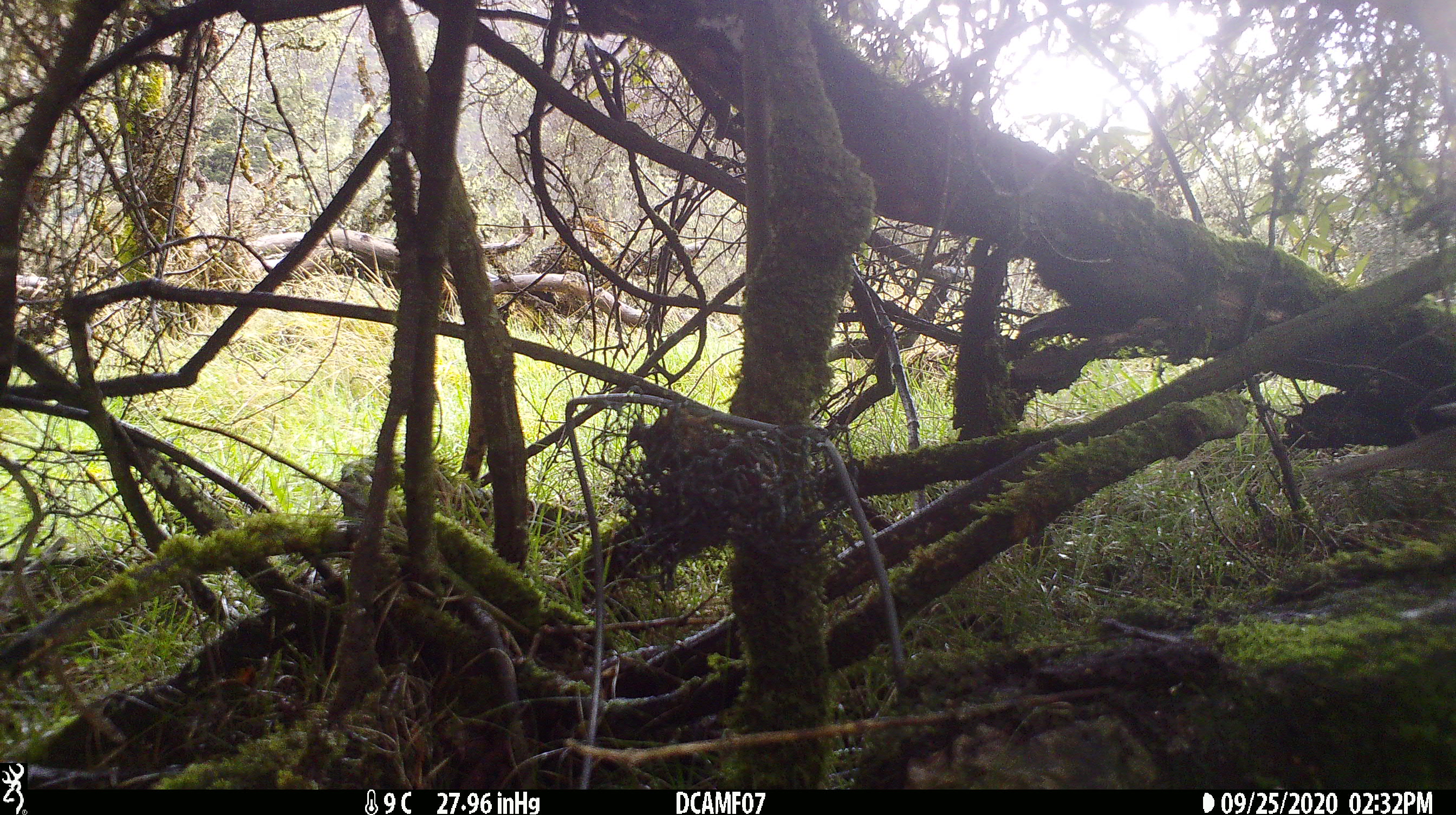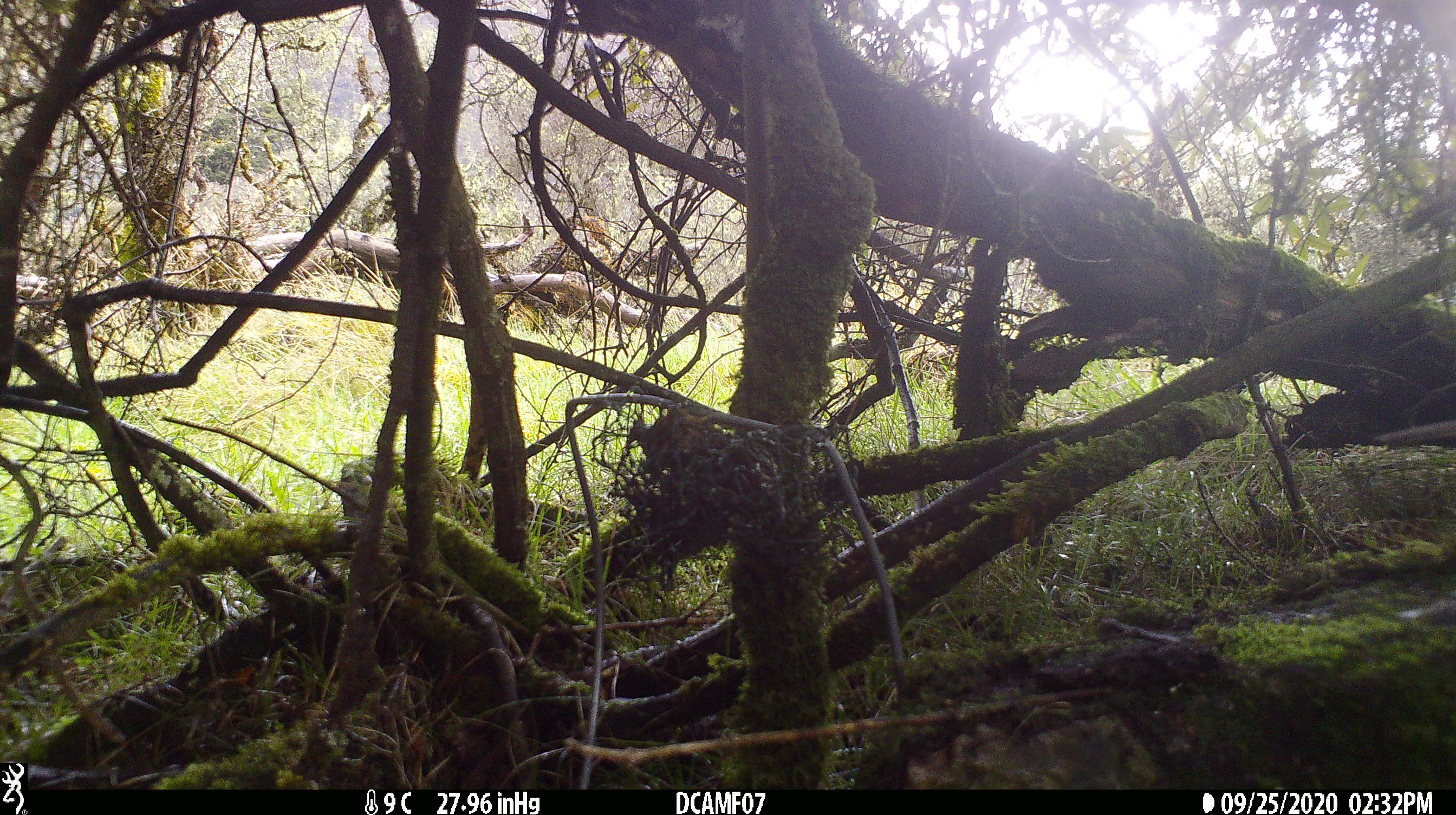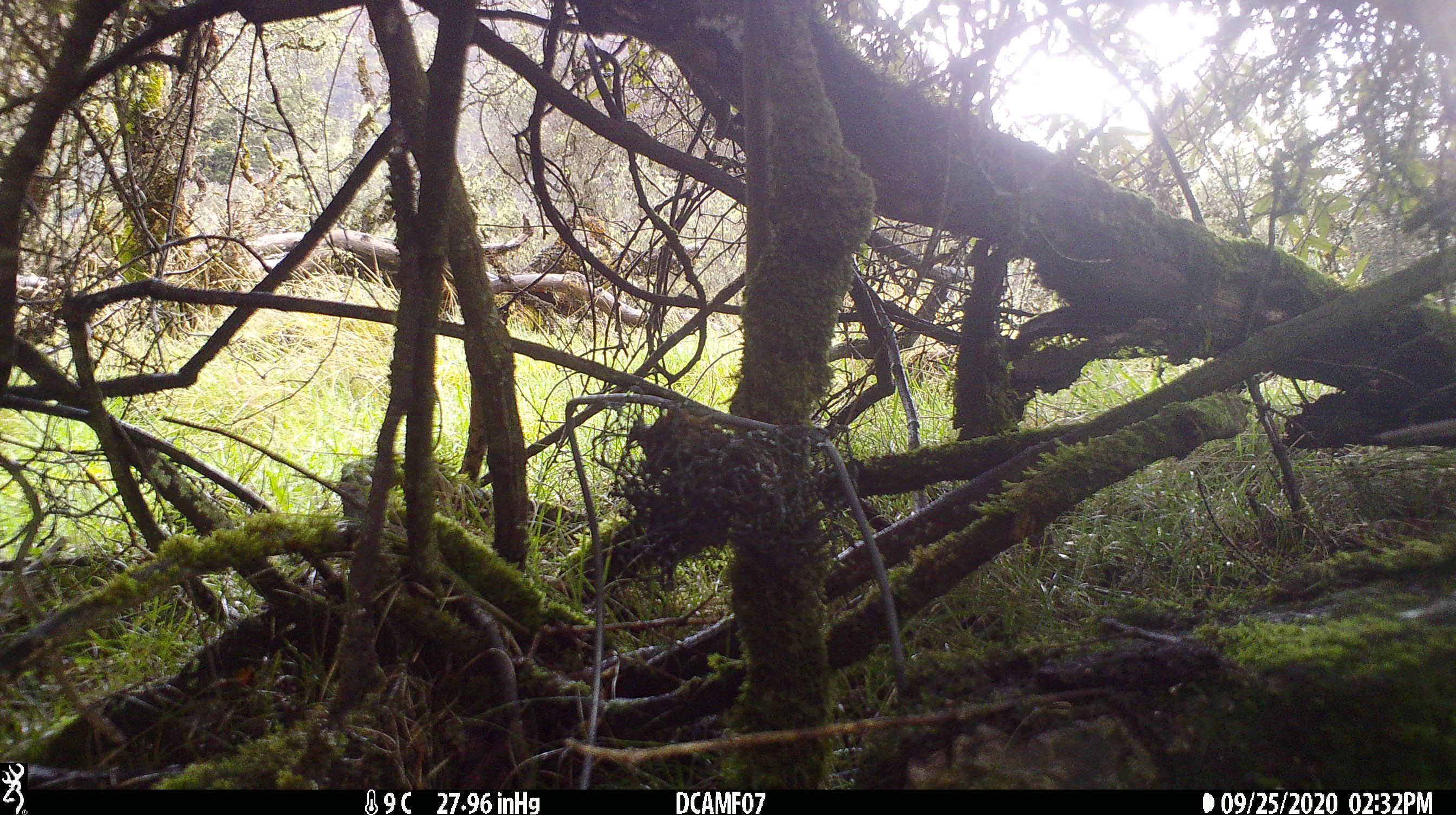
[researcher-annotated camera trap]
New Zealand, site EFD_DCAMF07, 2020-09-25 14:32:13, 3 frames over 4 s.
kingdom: Animalia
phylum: Chordata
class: Aves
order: Passeriformes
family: Turdidae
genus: Turdus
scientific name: Turdus philomelos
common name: song thrush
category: thrush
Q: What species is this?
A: Thrush (song thrush) (Turdus philomelos).